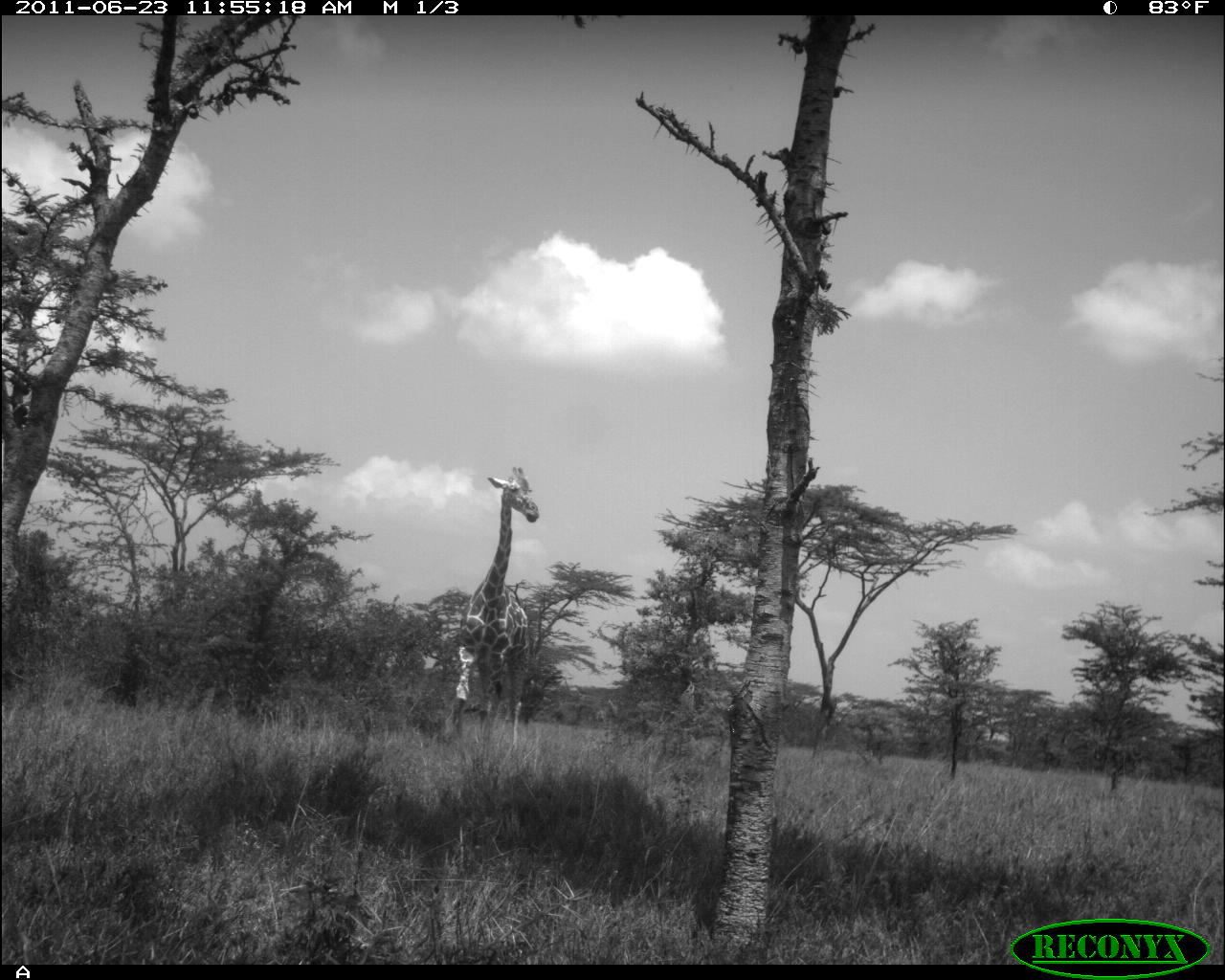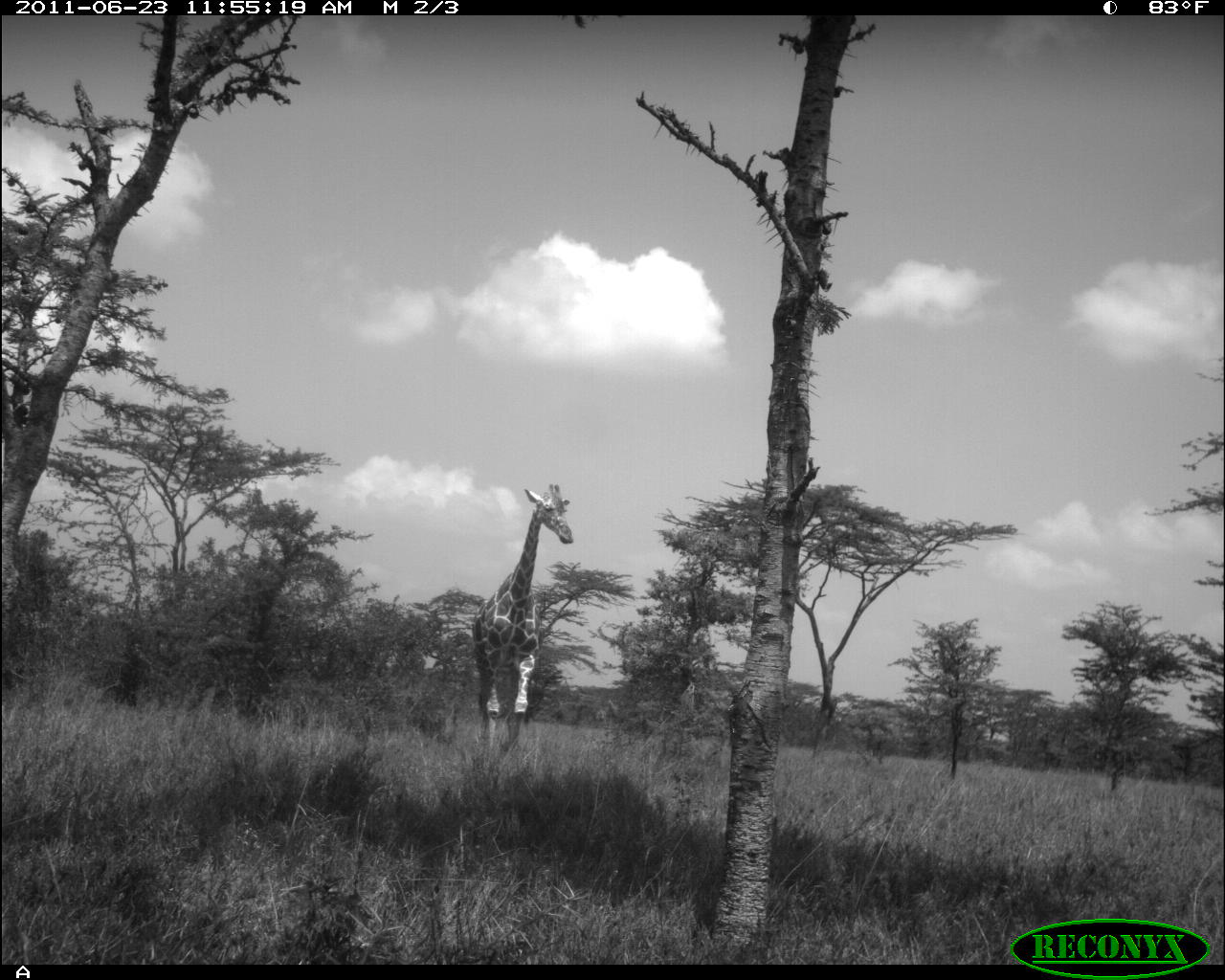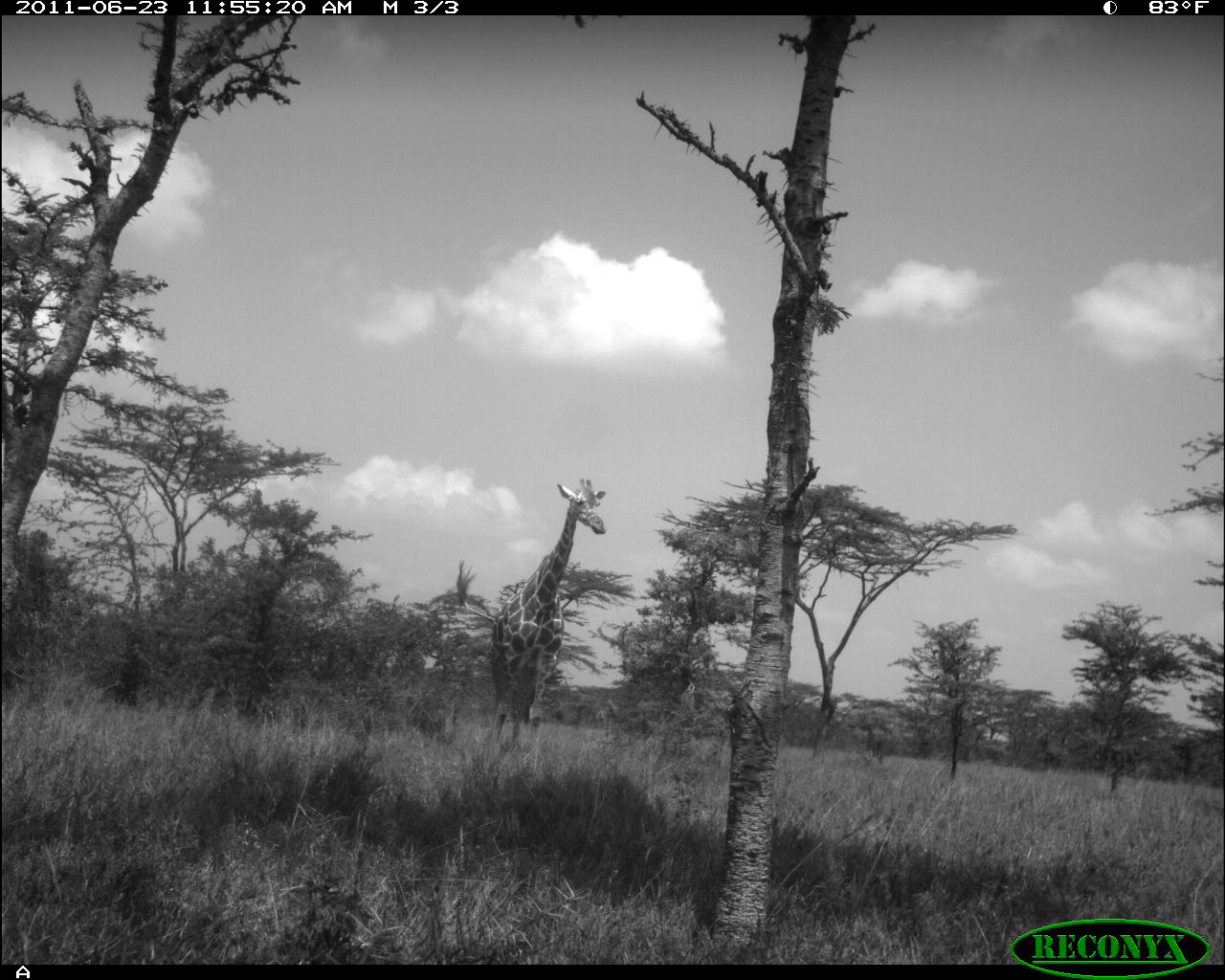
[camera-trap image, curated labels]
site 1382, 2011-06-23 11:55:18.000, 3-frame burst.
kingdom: Animalia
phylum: Chordata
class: Mammalia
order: Artiodactyla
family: Giraffidae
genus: Giraffa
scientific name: Giraffa camelopardalis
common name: giraffe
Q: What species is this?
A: Giraffa camelopardalis (giraffe).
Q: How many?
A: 1.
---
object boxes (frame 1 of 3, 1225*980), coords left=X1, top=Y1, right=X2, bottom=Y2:
giraffa camelopardalis: left=441, top=463, right=539, bottom=753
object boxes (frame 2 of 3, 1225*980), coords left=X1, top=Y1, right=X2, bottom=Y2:
giraffa camelopardalis: left=470, top=482, right=573, bottom=763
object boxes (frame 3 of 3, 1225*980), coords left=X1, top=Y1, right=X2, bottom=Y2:
giraffa camelopardalis: left=492, top=476, right=606, bottom=760